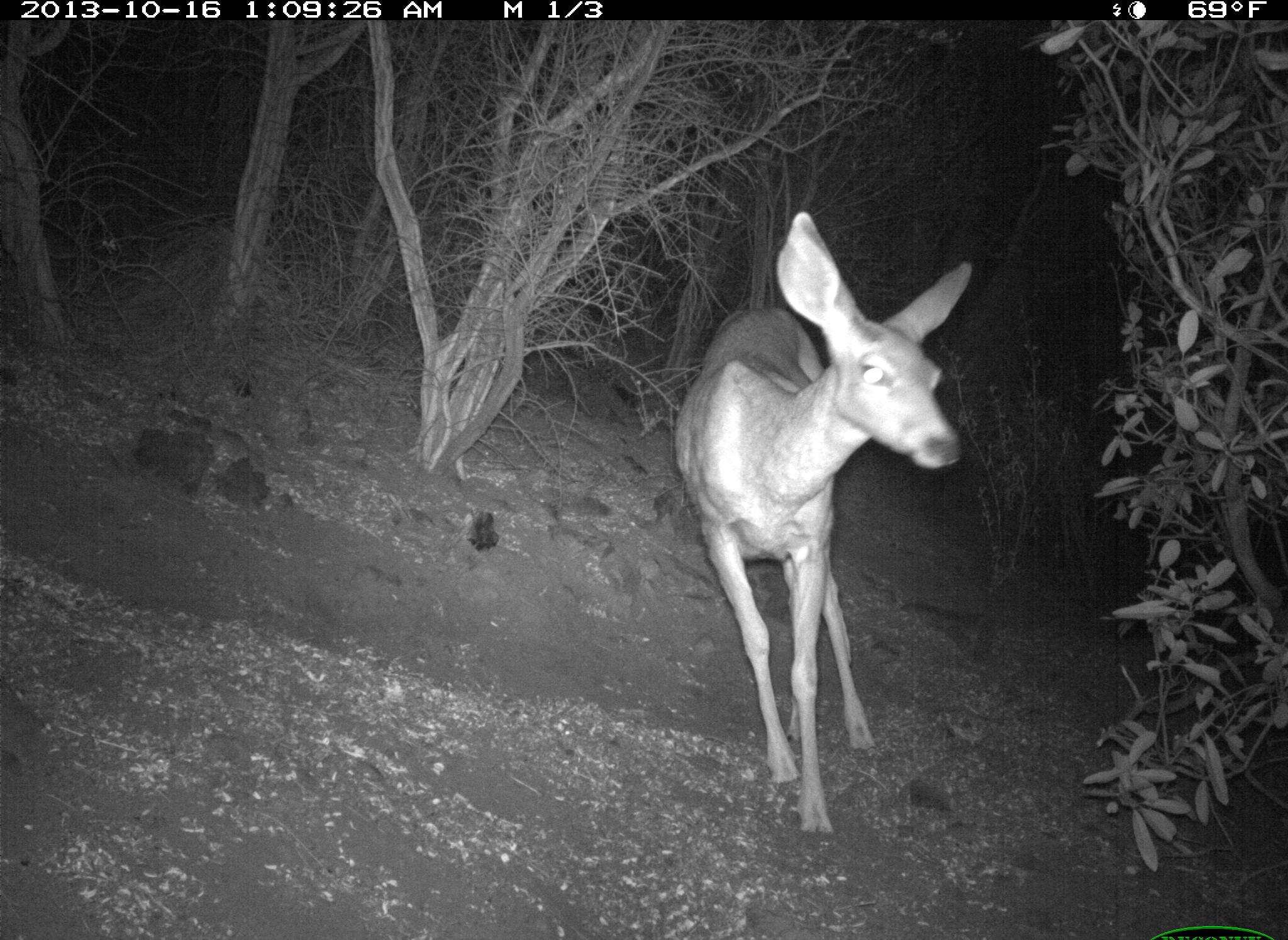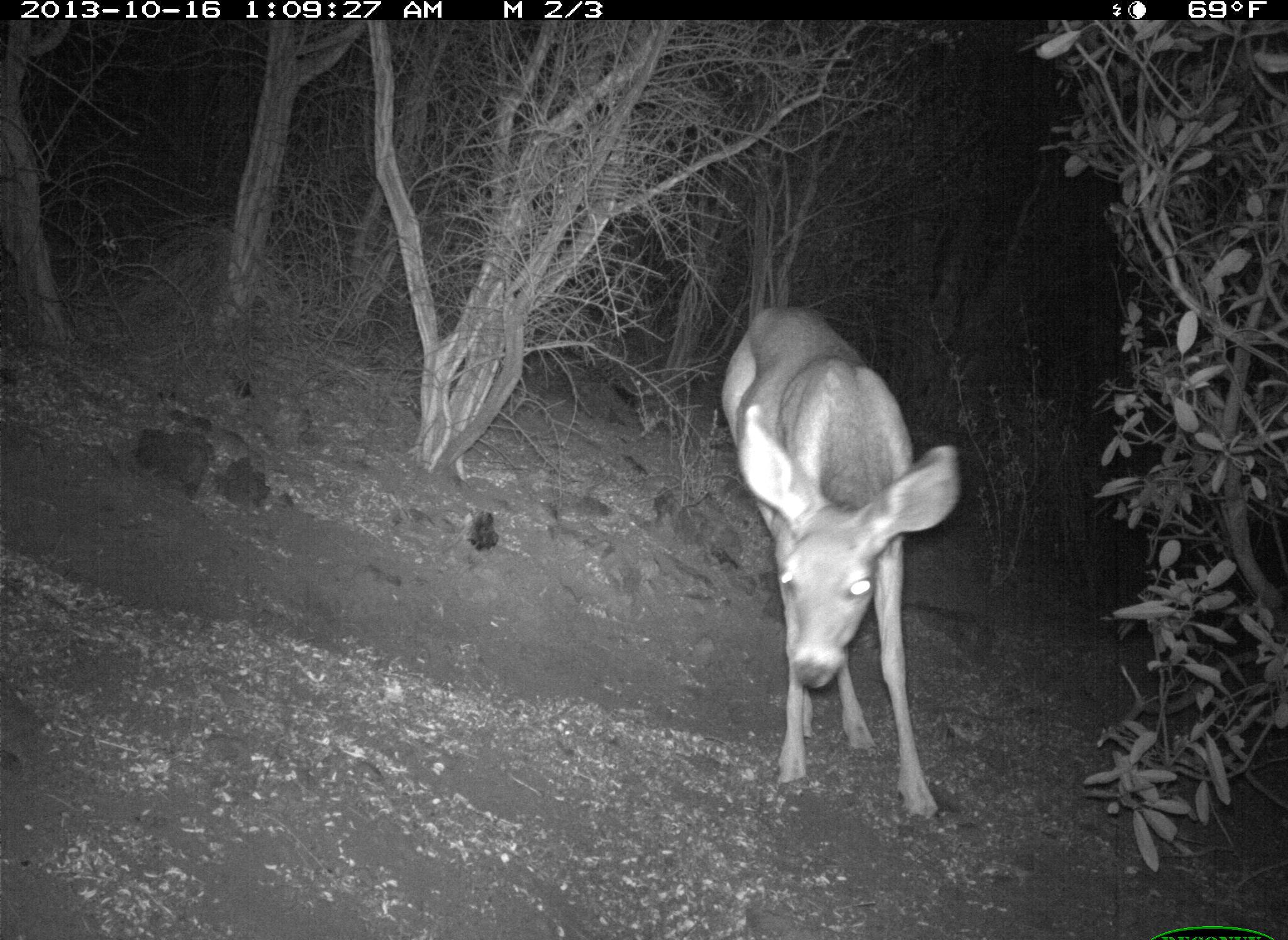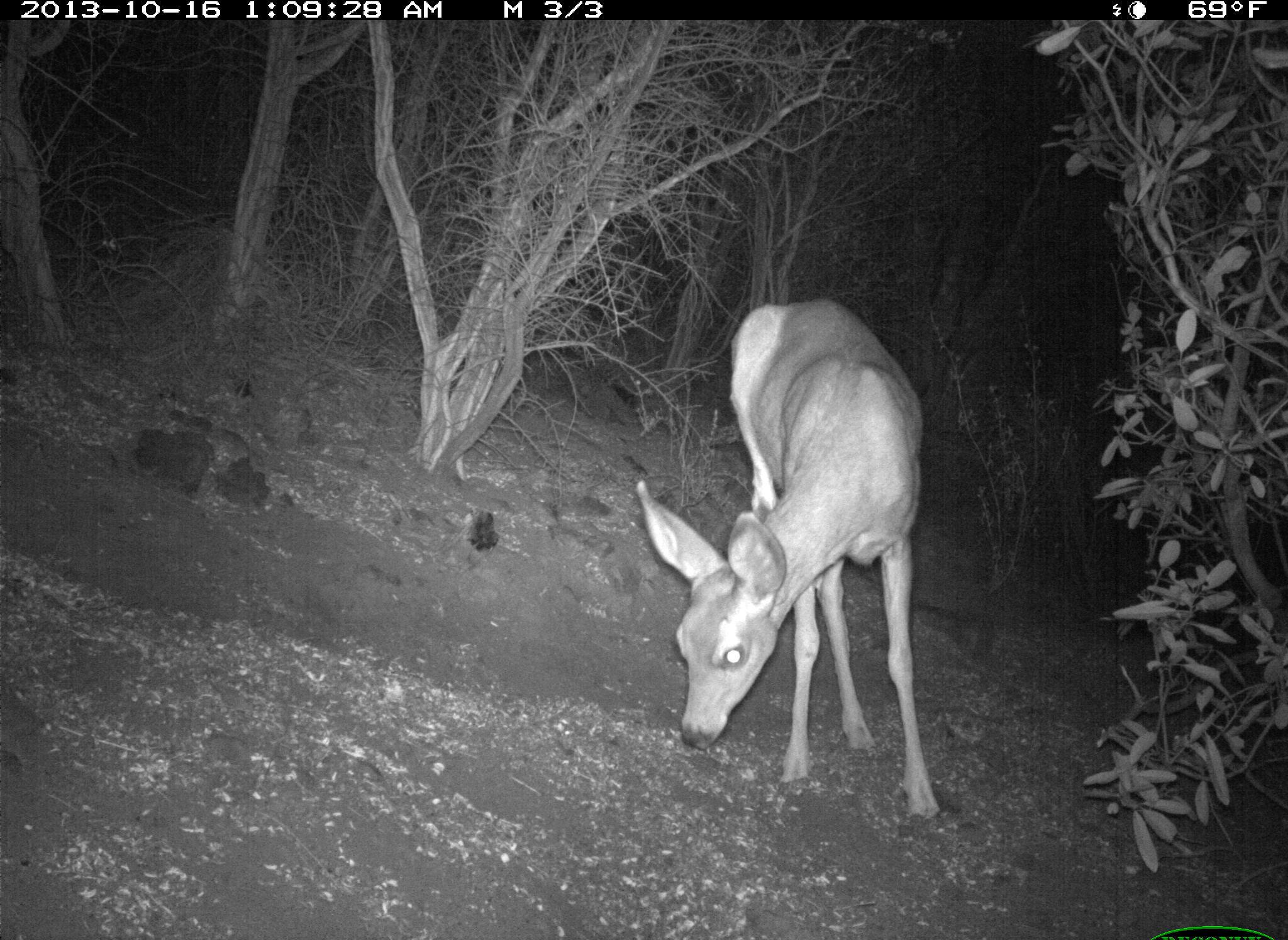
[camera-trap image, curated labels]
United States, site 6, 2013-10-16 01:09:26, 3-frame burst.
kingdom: Animalia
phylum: Chordata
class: Mammalia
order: Artiodactyla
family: Cervidae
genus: Odocoileus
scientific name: Odocoileus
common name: deer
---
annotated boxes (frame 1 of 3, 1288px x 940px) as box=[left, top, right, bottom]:
deer: box=[671, 209, 977, 848]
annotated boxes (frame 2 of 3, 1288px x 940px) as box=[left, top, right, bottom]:
deer: box=[716, 304, 964, 833]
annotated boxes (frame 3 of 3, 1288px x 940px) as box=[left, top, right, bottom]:
deer: box=[632, 295, 948, 836]